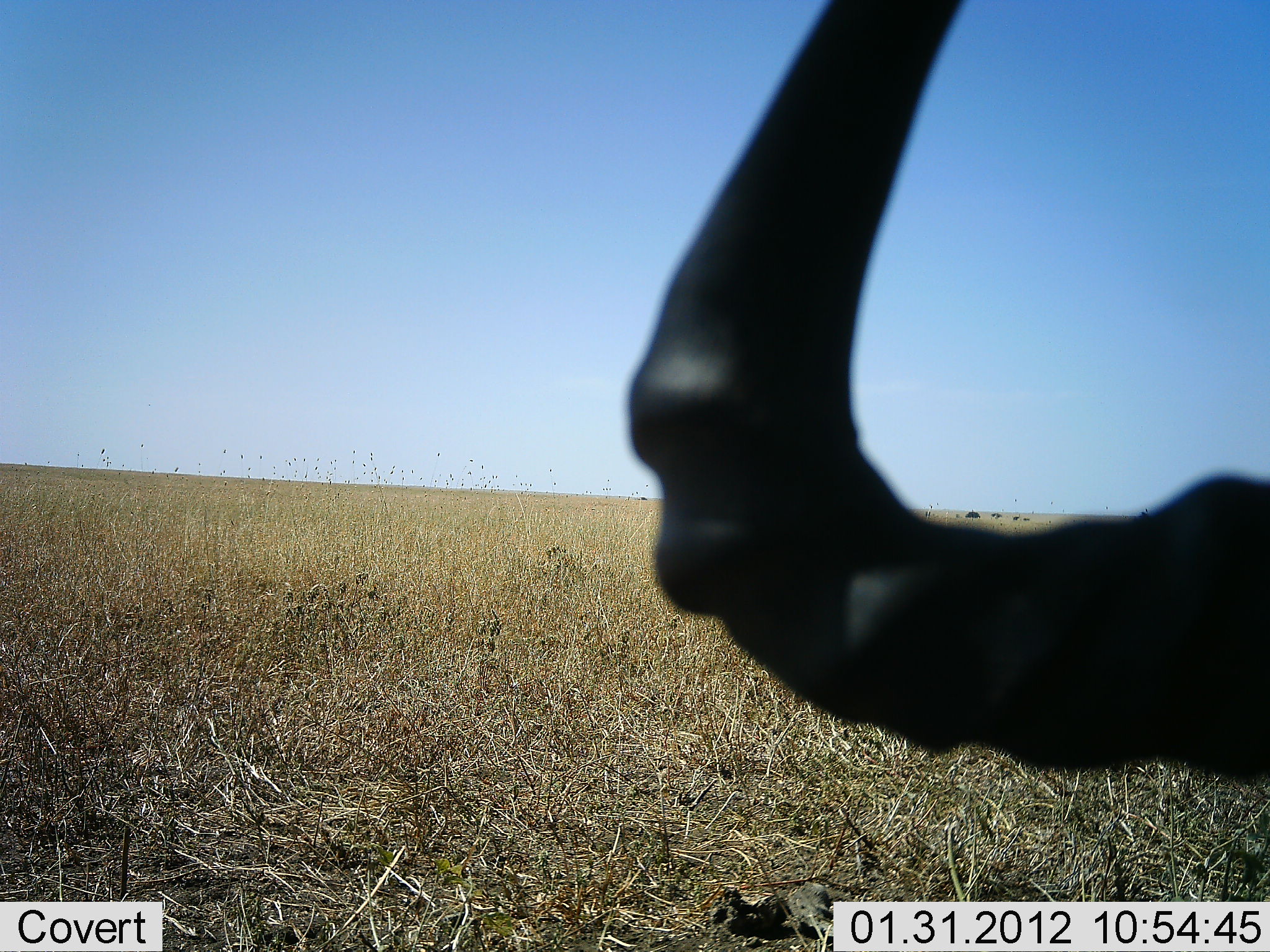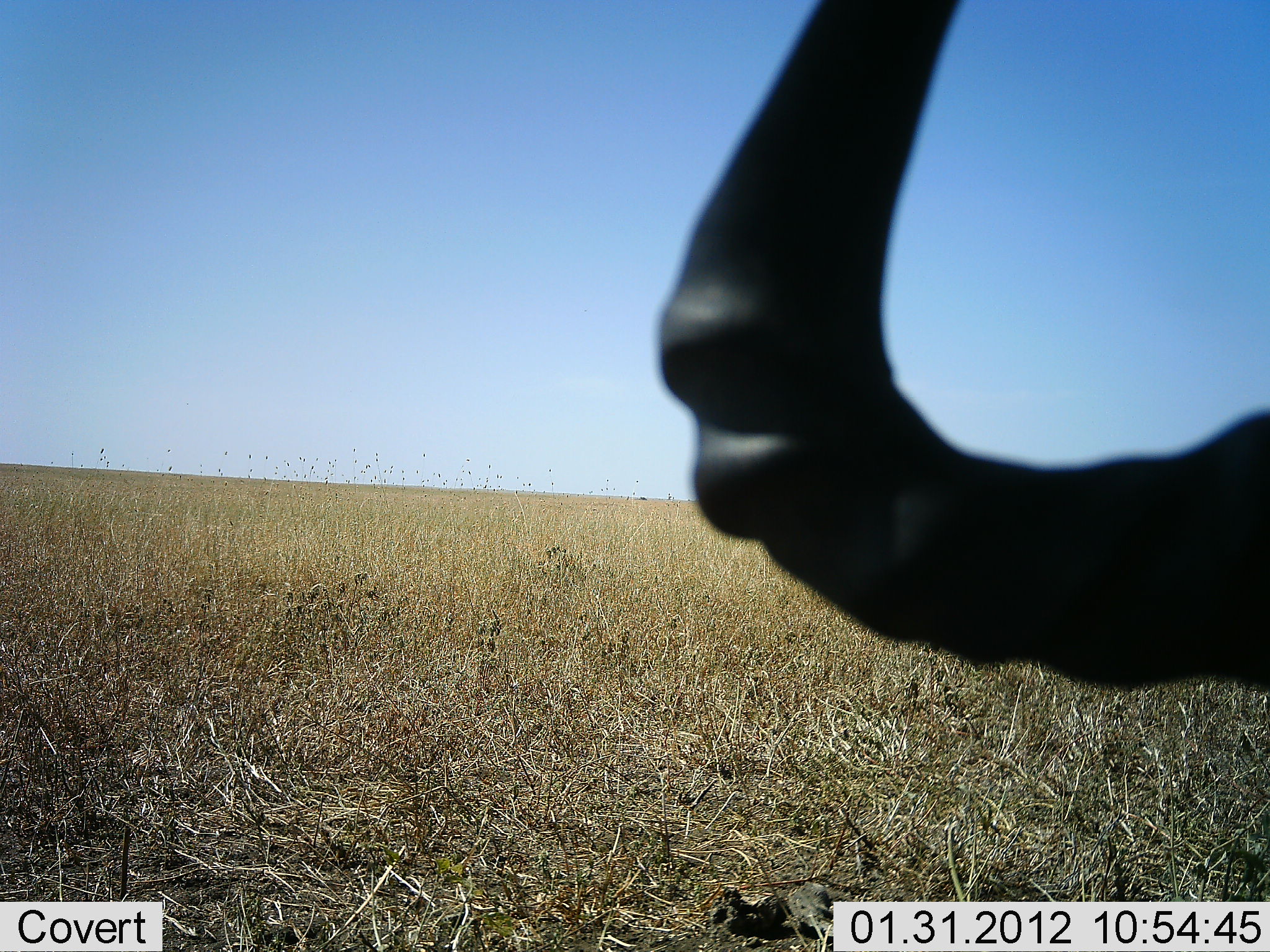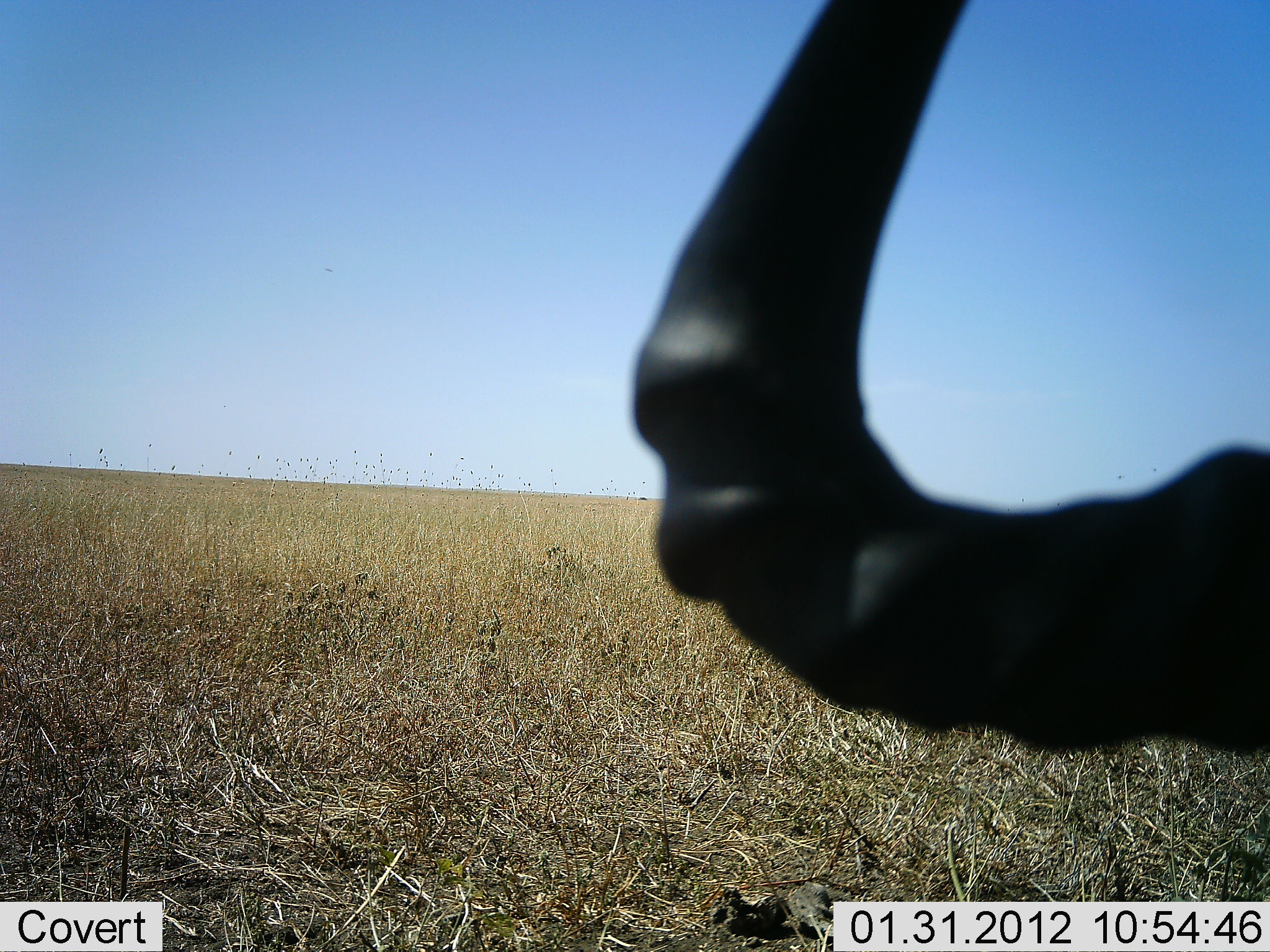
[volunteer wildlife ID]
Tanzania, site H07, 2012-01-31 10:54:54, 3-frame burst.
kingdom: Animalia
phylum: Chordata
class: Mammalia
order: Artiodactyla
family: Bovidae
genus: Alcelaphus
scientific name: Alcelaphus buselaphus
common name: hartebeest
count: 1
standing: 38%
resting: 56%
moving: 0%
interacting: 0%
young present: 0%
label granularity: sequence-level